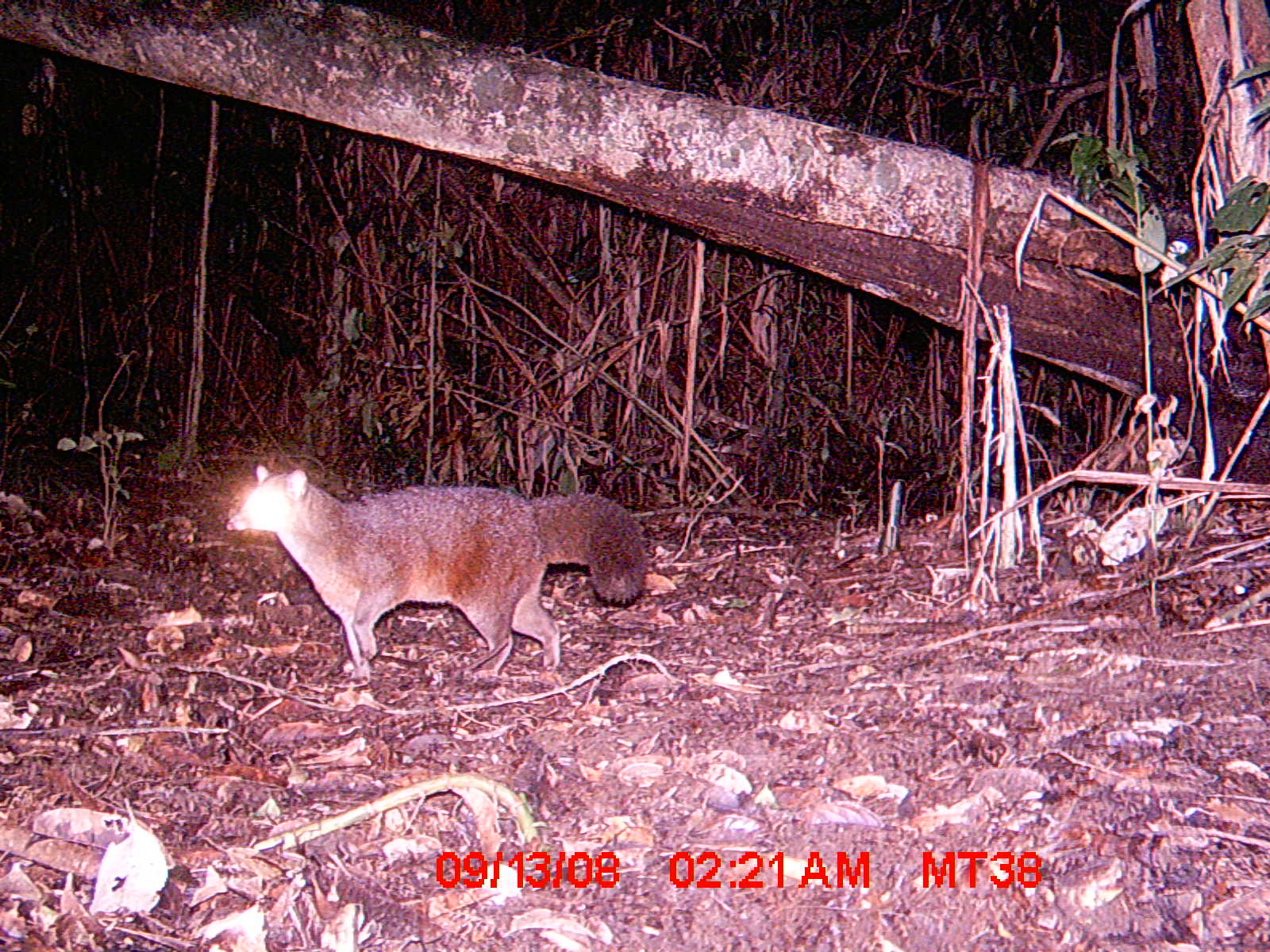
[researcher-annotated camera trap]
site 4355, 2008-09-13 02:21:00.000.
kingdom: Animalia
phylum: Chordata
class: Aves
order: Cuculiformes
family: Cuculidae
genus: Coua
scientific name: Coua serriana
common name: red-breasted coua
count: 1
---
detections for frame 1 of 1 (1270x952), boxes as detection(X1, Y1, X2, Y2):
coua serriana: detection(225, 462, 642, 677)